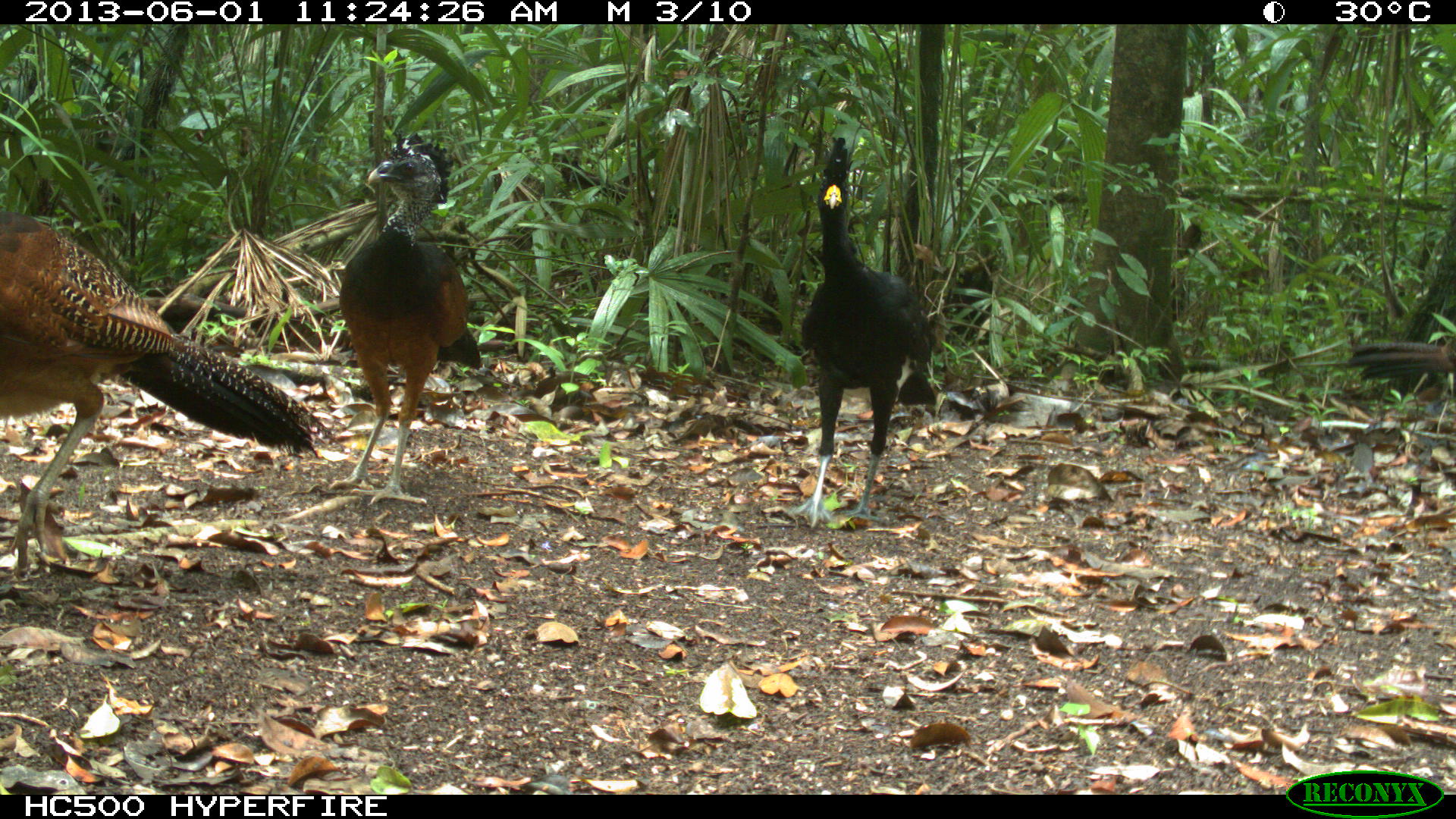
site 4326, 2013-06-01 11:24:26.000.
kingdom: Animalia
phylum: Chordata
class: Aves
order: Galliformes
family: Cracidae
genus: Crax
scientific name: Crax rubra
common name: great curassow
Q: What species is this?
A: Crax rubra (great curassow).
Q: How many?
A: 4.